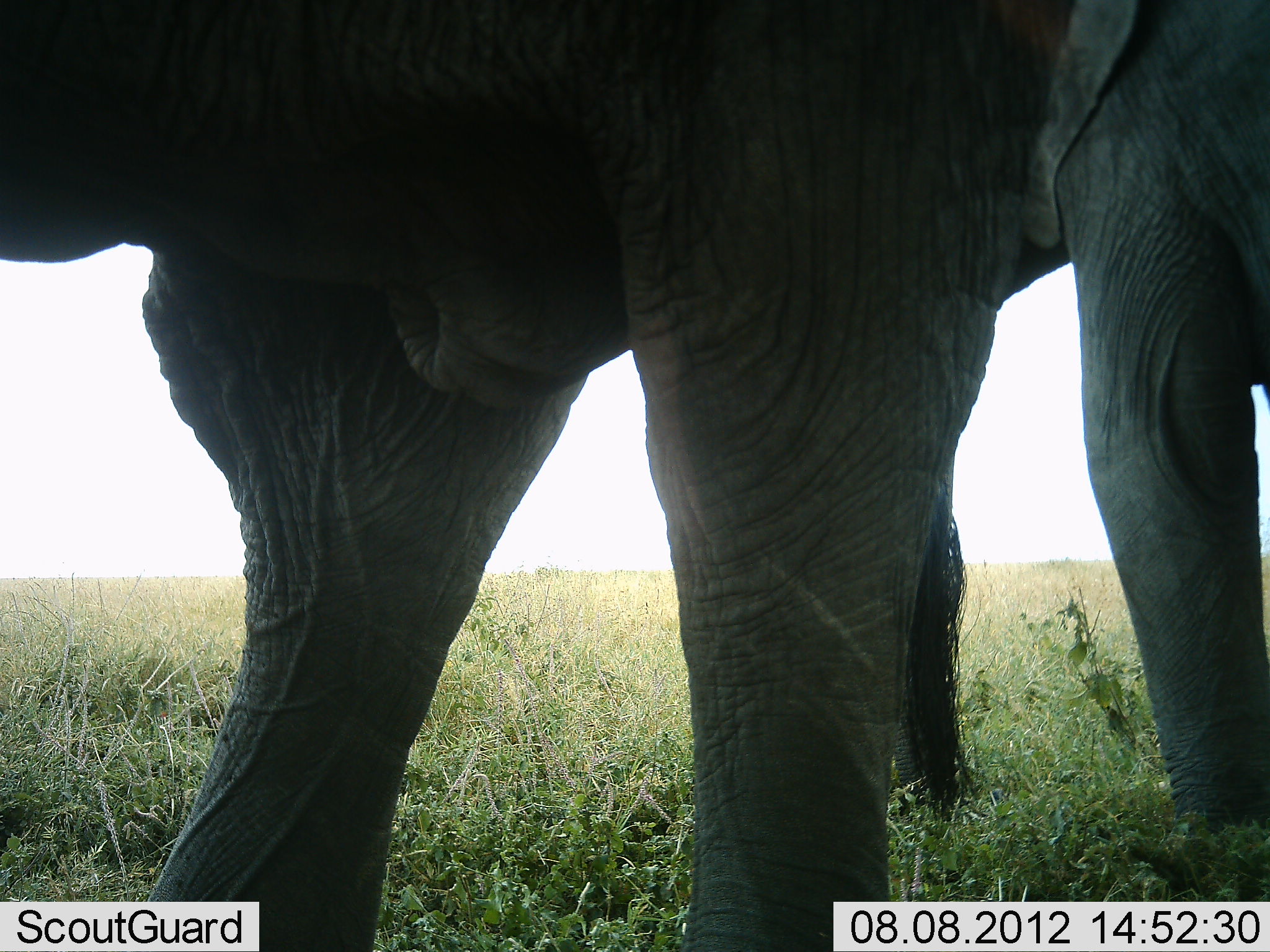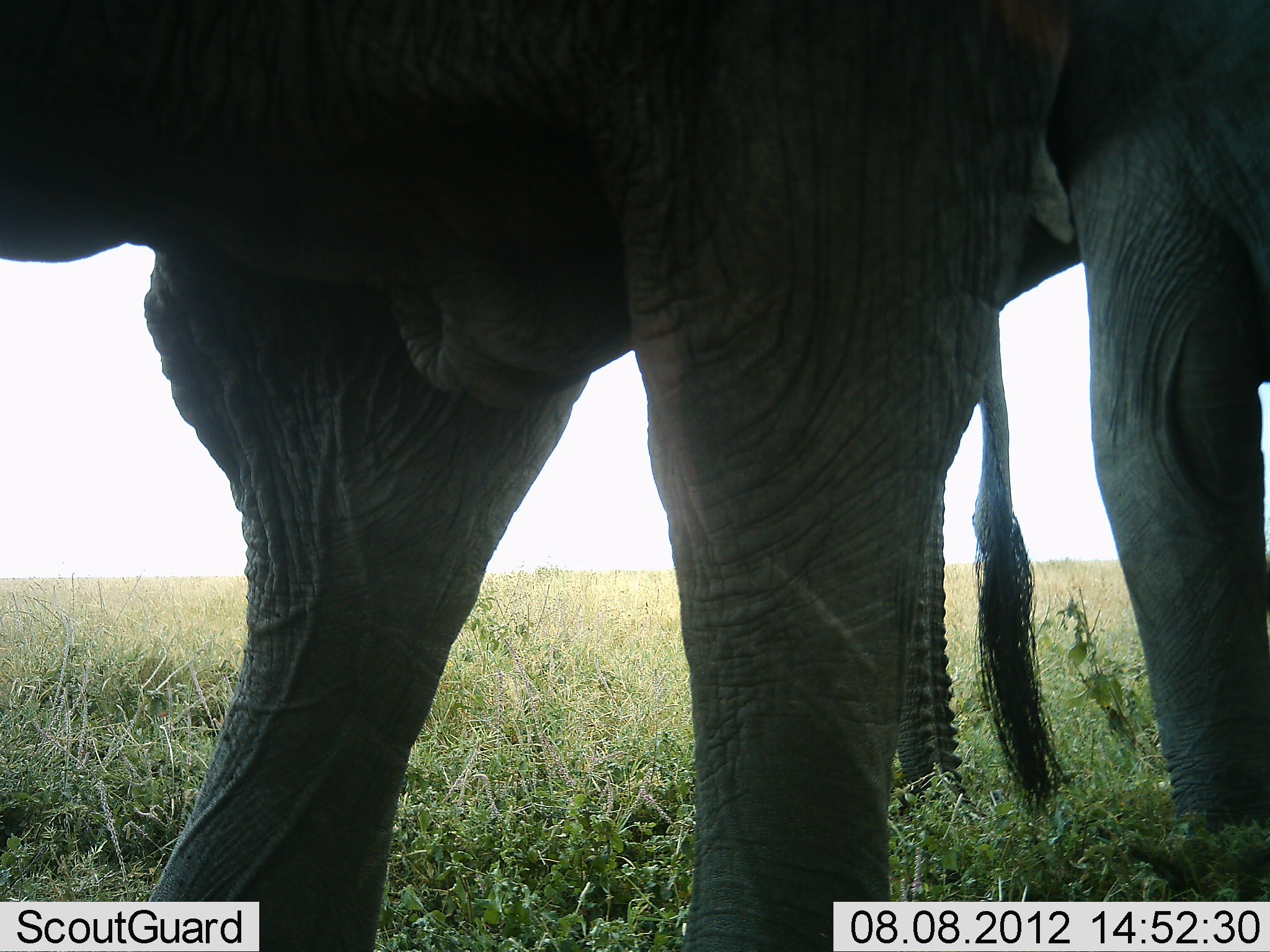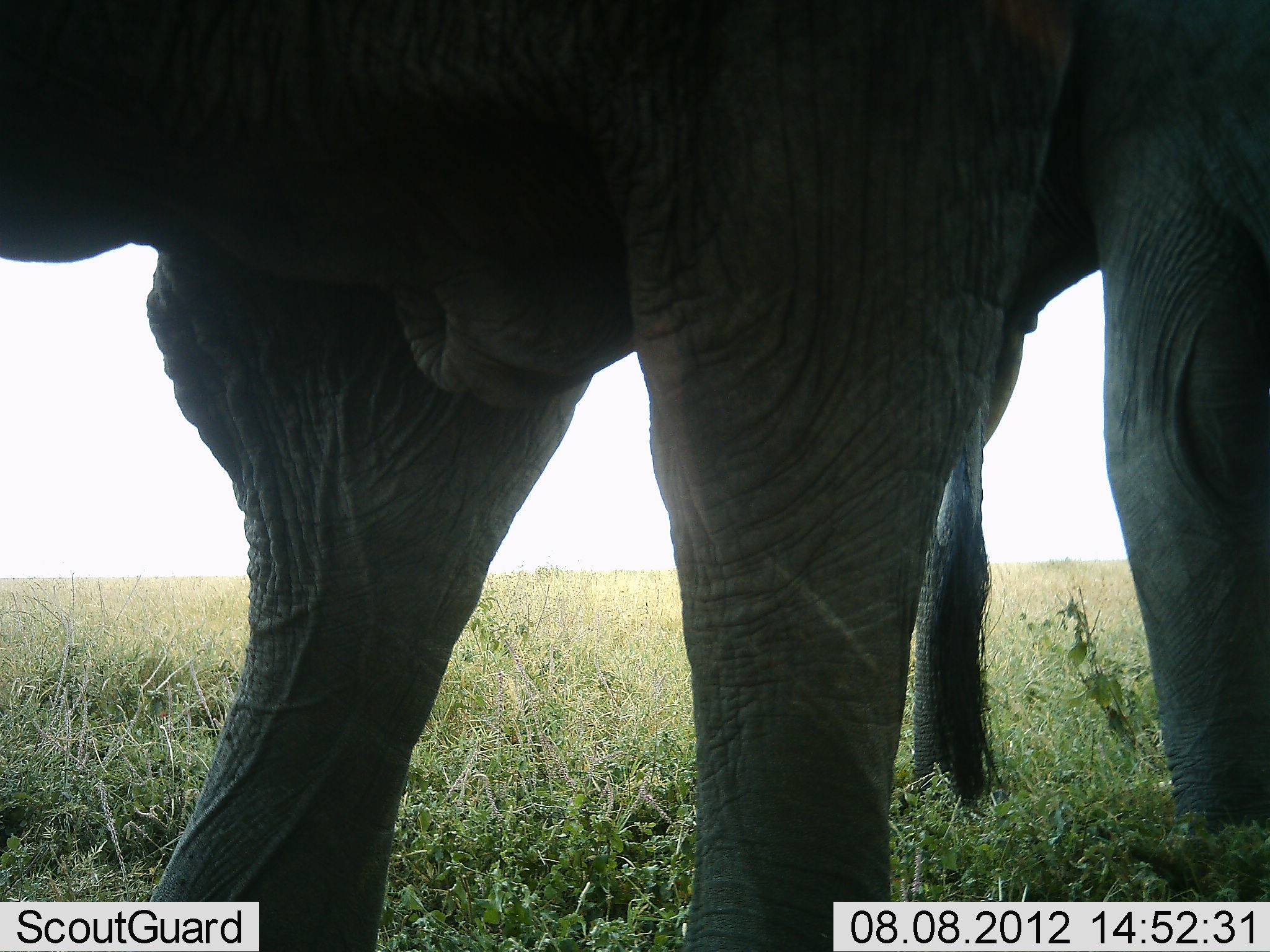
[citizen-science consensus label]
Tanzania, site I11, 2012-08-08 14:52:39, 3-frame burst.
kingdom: Animalia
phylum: Chordata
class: Mammalia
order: Proboscidea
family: Elephantidae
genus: Loxodonta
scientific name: Loxodonta africana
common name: african bush elephant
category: elephant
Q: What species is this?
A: Elephant (african bush elephant) (Loxodonta africana).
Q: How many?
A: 2.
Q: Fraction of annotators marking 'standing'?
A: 90%.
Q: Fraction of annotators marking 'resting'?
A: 10%.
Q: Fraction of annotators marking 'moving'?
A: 0%.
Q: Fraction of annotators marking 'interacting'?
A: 0%.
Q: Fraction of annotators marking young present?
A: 0%.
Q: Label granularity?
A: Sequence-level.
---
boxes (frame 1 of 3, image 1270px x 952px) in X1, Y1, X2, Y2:
animal: 1, 1, 1024, 952; 972, 0, 1270, 861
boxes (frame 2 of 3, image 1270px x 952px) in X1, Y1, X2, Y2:
animal: 0, 1, 1074, 951; 978, 0, 1270, 837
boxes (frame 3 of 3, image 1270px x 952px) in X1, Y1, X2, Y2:
animal: 0, 0, 1075, 951; 941, 1, 1270, 847